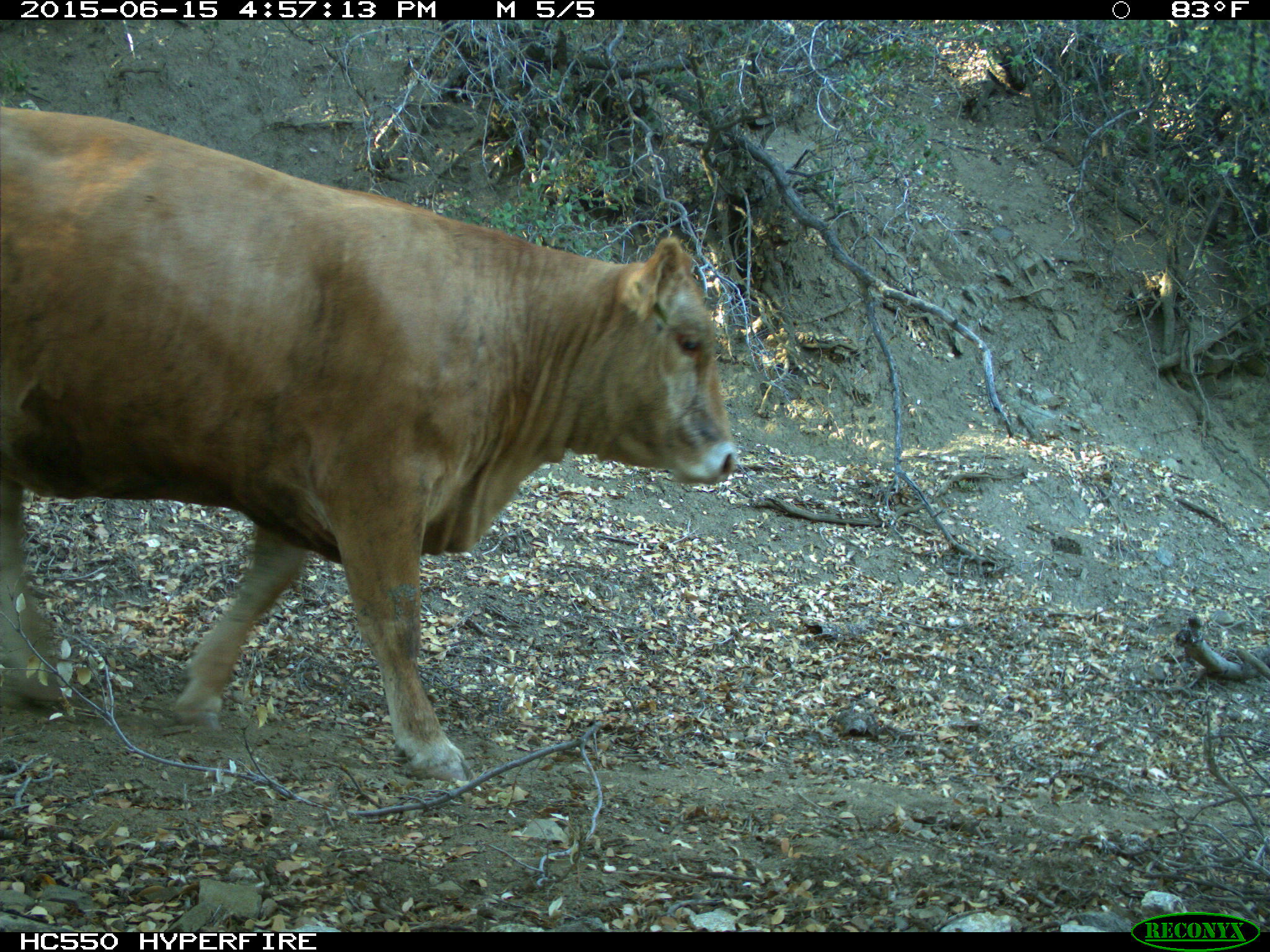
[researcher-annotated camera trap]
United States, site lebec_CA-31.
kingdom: Animalia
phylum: Chordata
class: Mammalia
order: Artiodactyla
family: Bovidae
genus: Bos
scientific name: Bos taurus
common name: domestic cow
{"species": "Bos taurus (domestic cow)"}